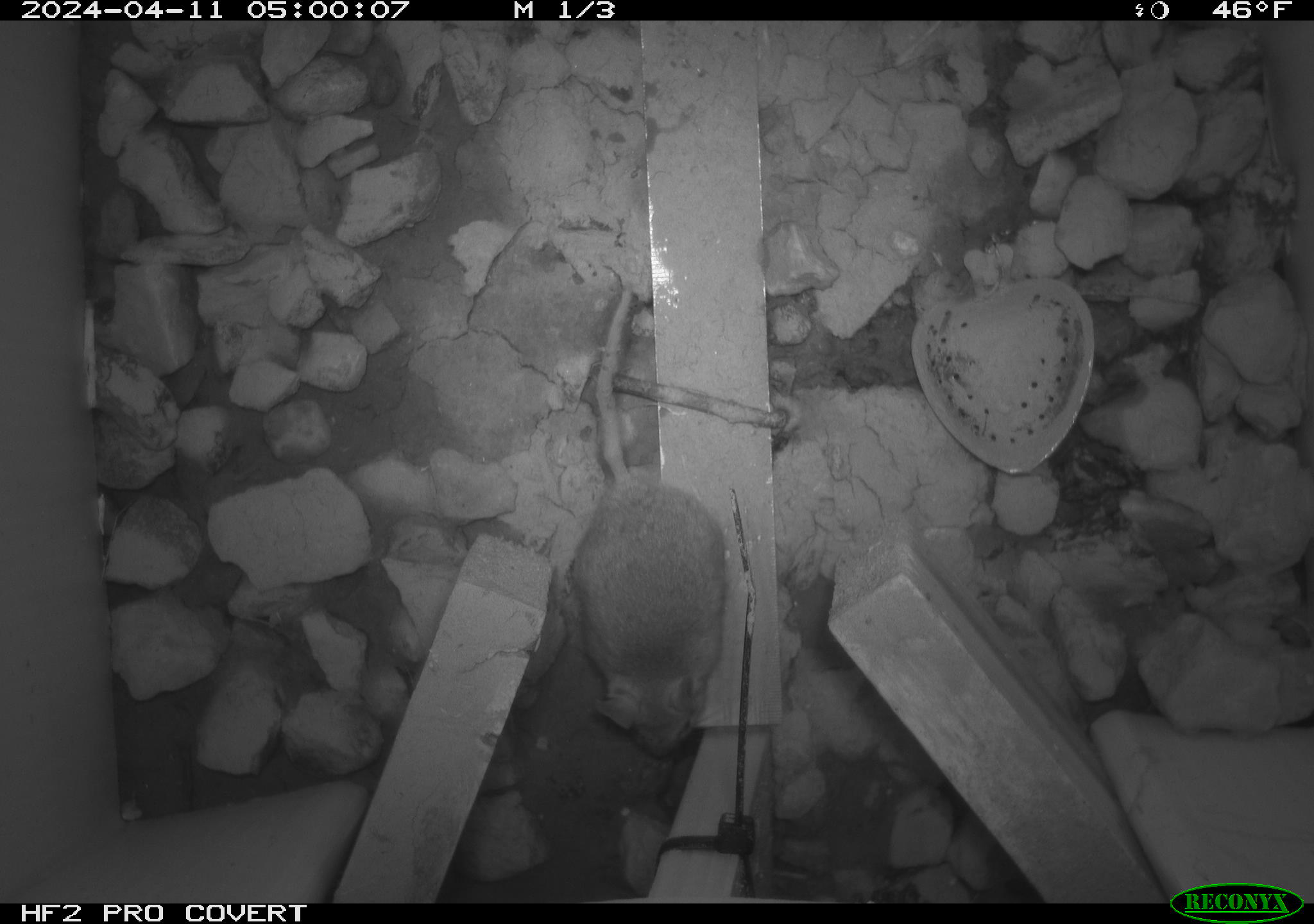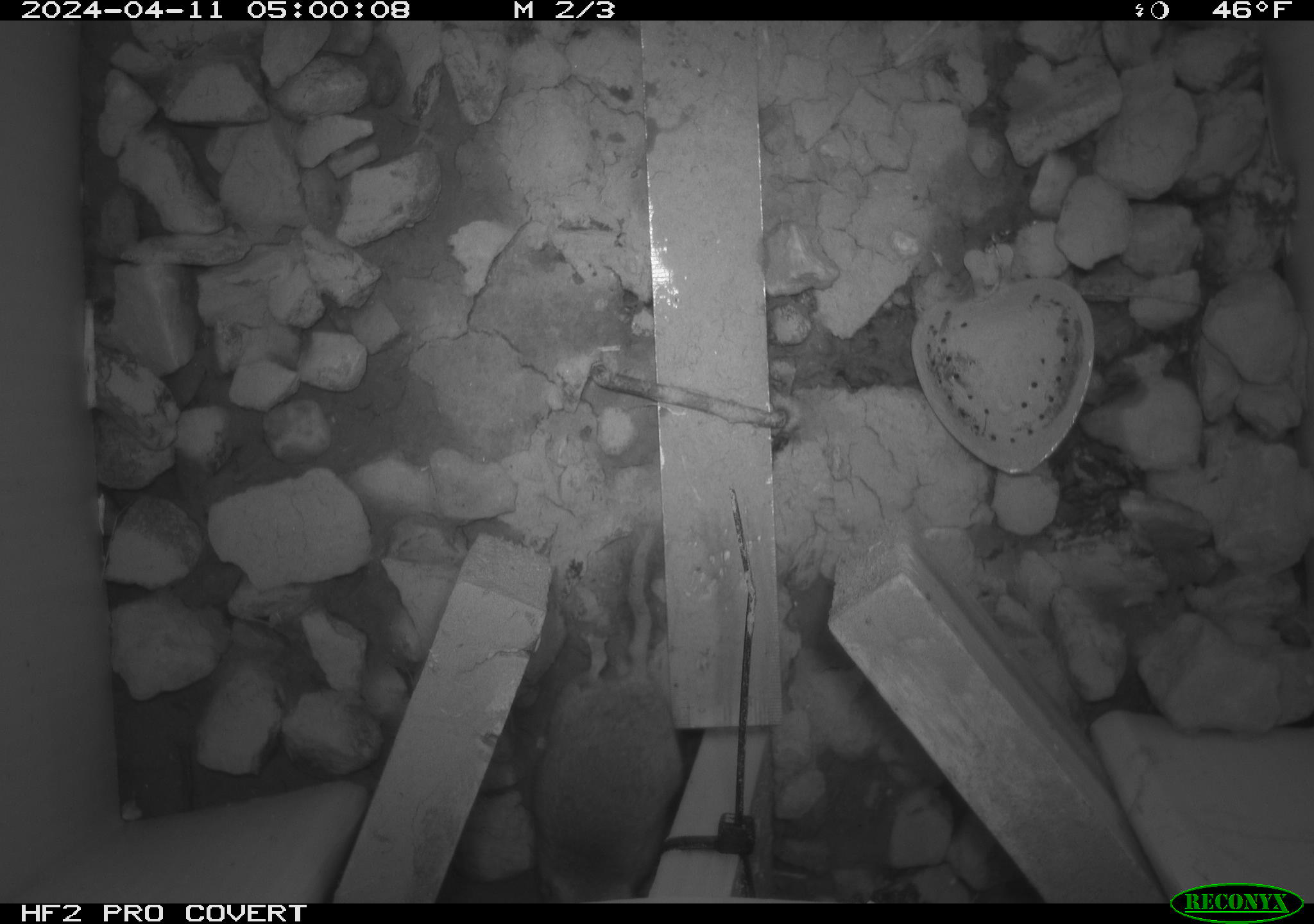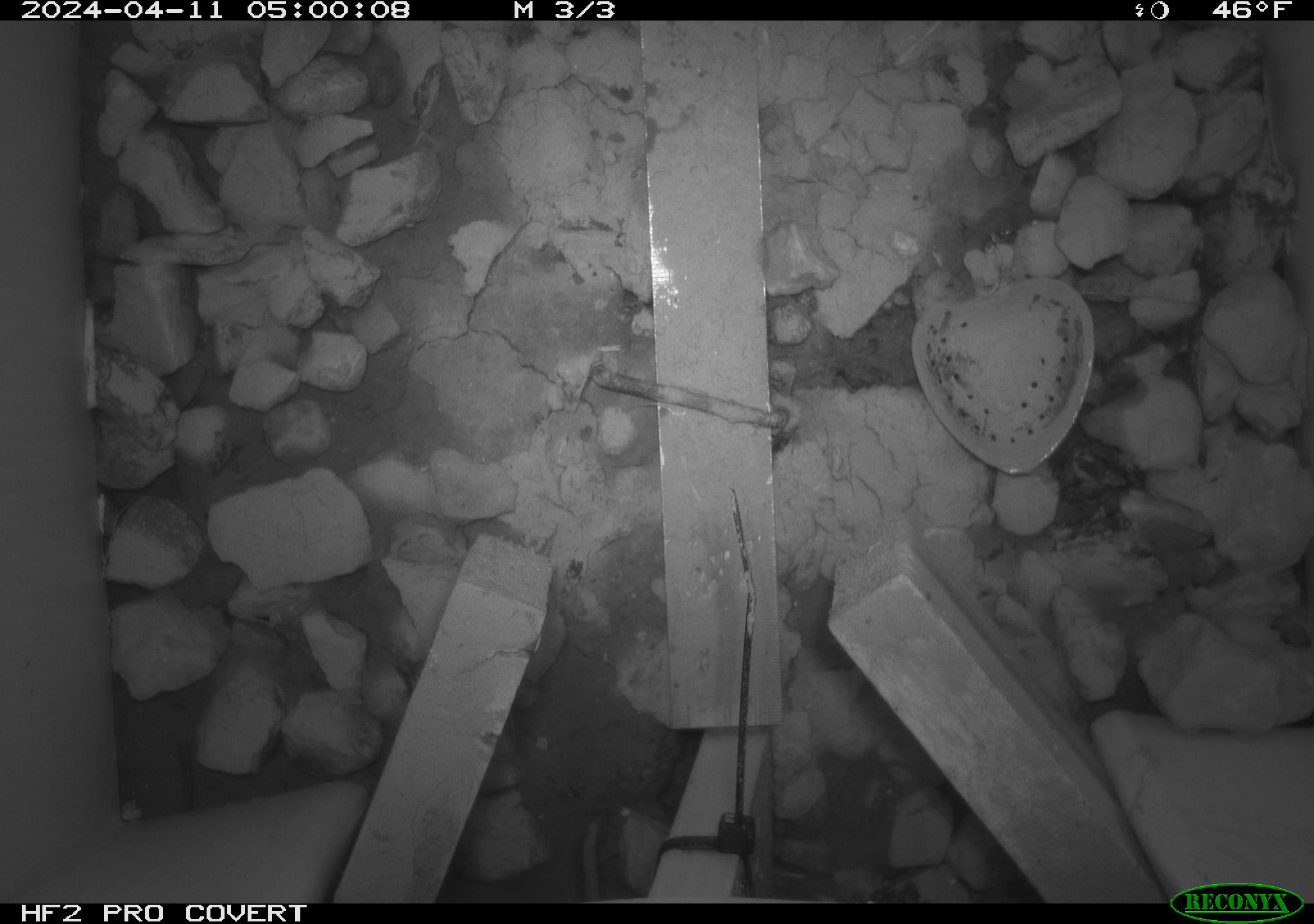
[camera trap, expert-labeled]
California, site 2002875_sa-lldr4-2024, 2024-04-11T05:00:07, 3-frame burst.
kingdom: Animalia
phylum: Chordata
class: Mammalia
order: Rodentia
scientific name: Rodentia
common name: mouse species